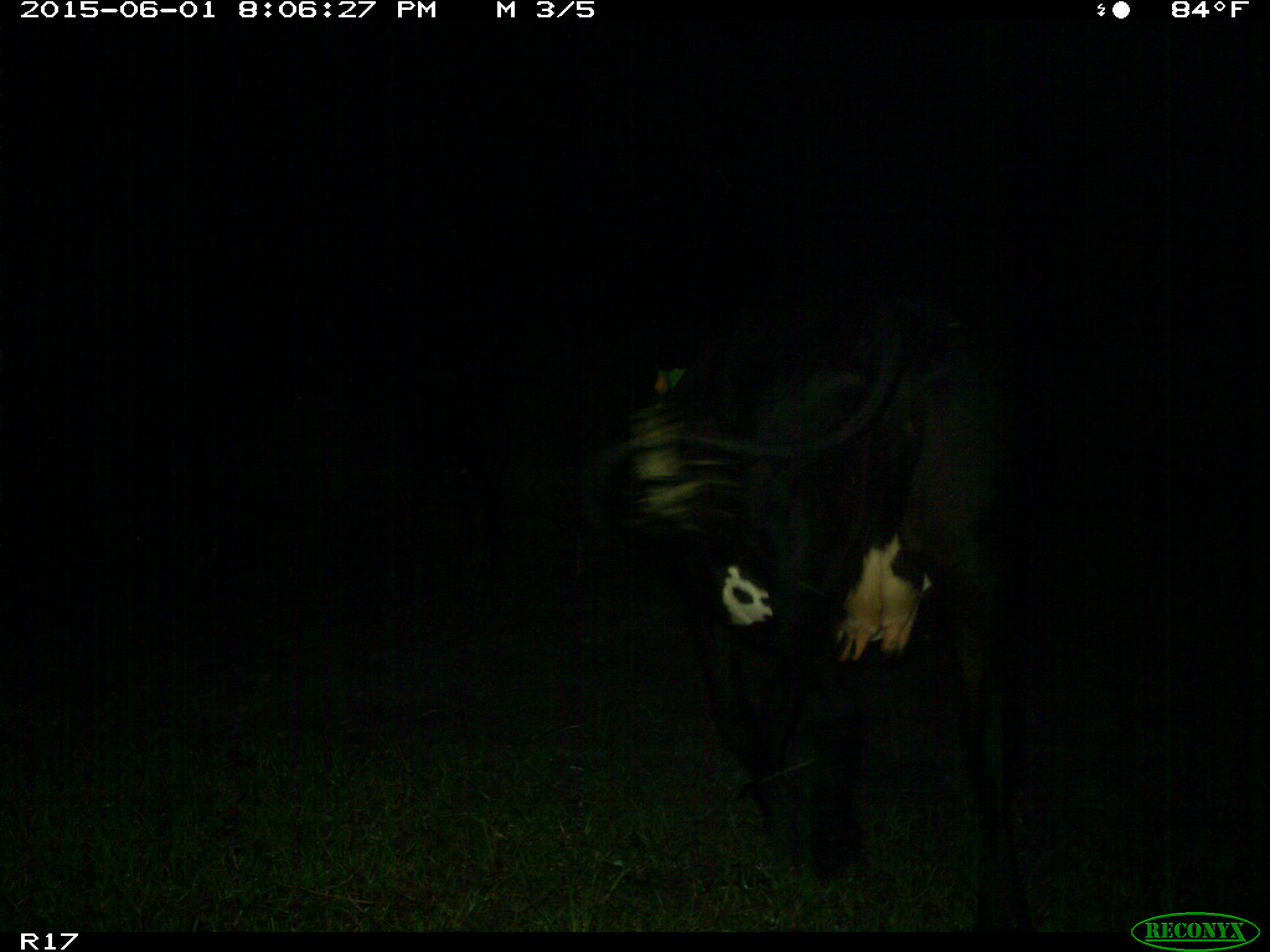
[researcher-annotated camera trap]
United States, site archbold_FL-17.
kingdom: Animalia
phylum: Chordata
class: Mammalia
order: Artiodactyla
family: Bovidae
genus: Bos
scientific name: Bos taurus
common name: domestic cow